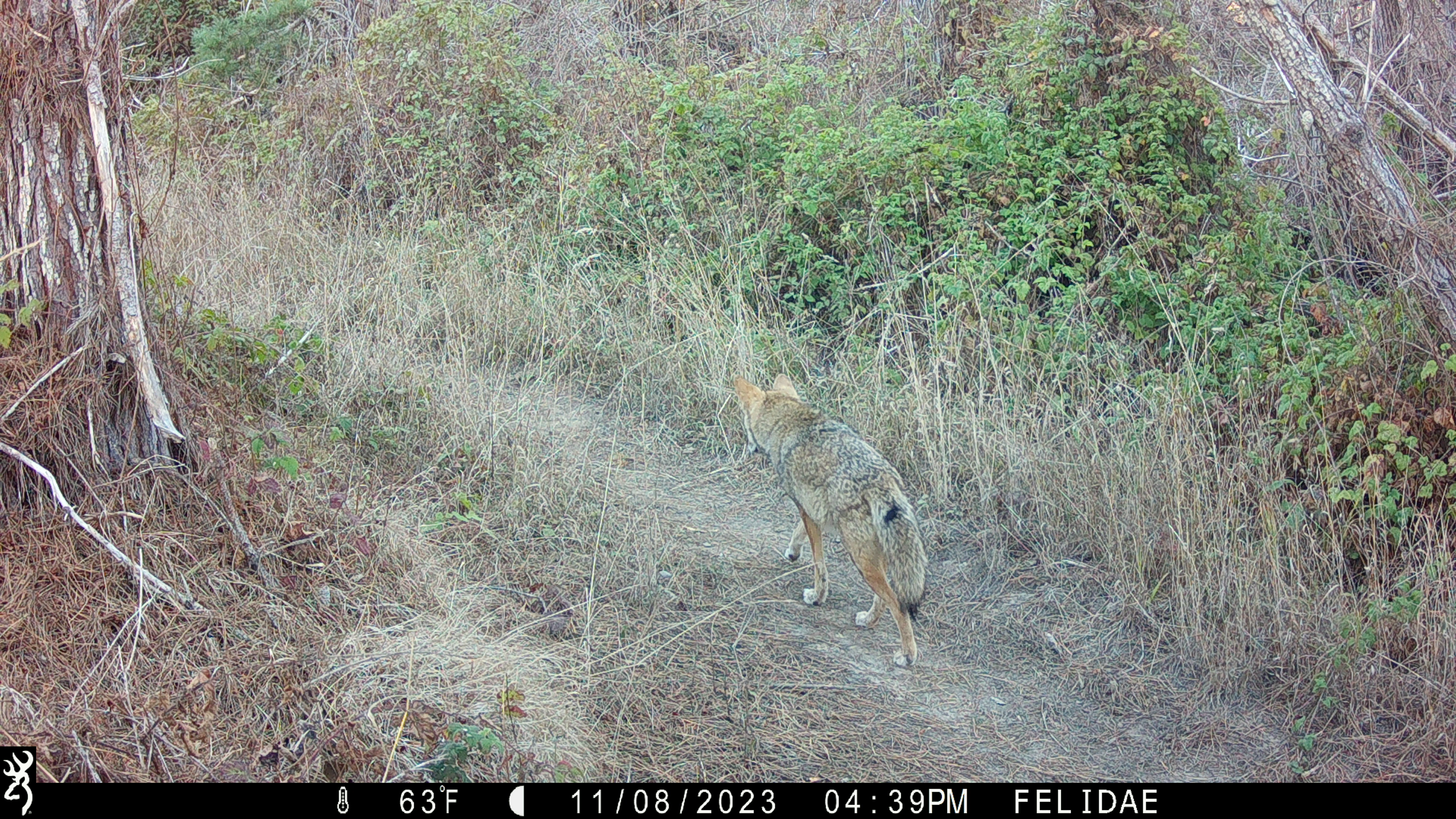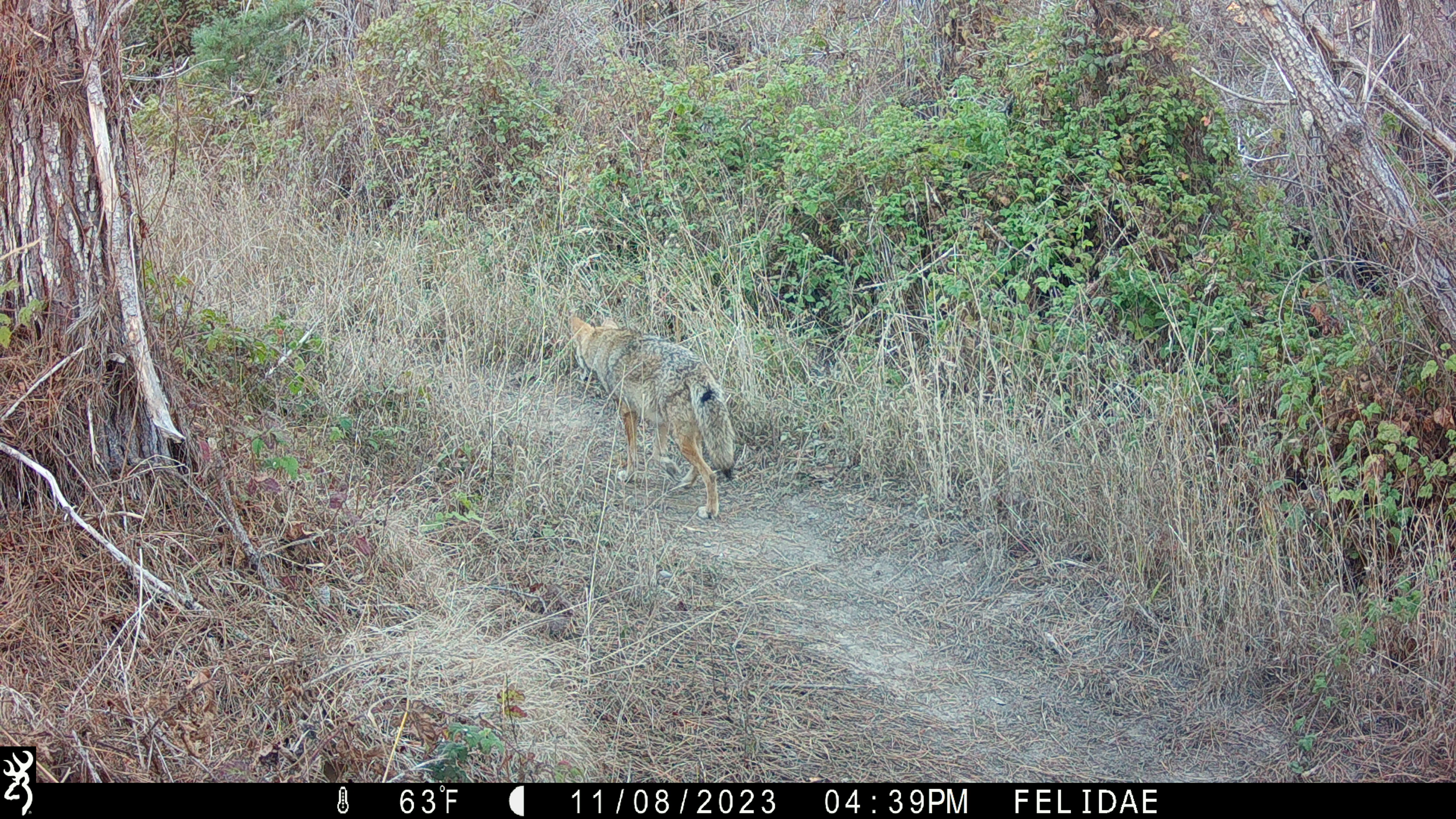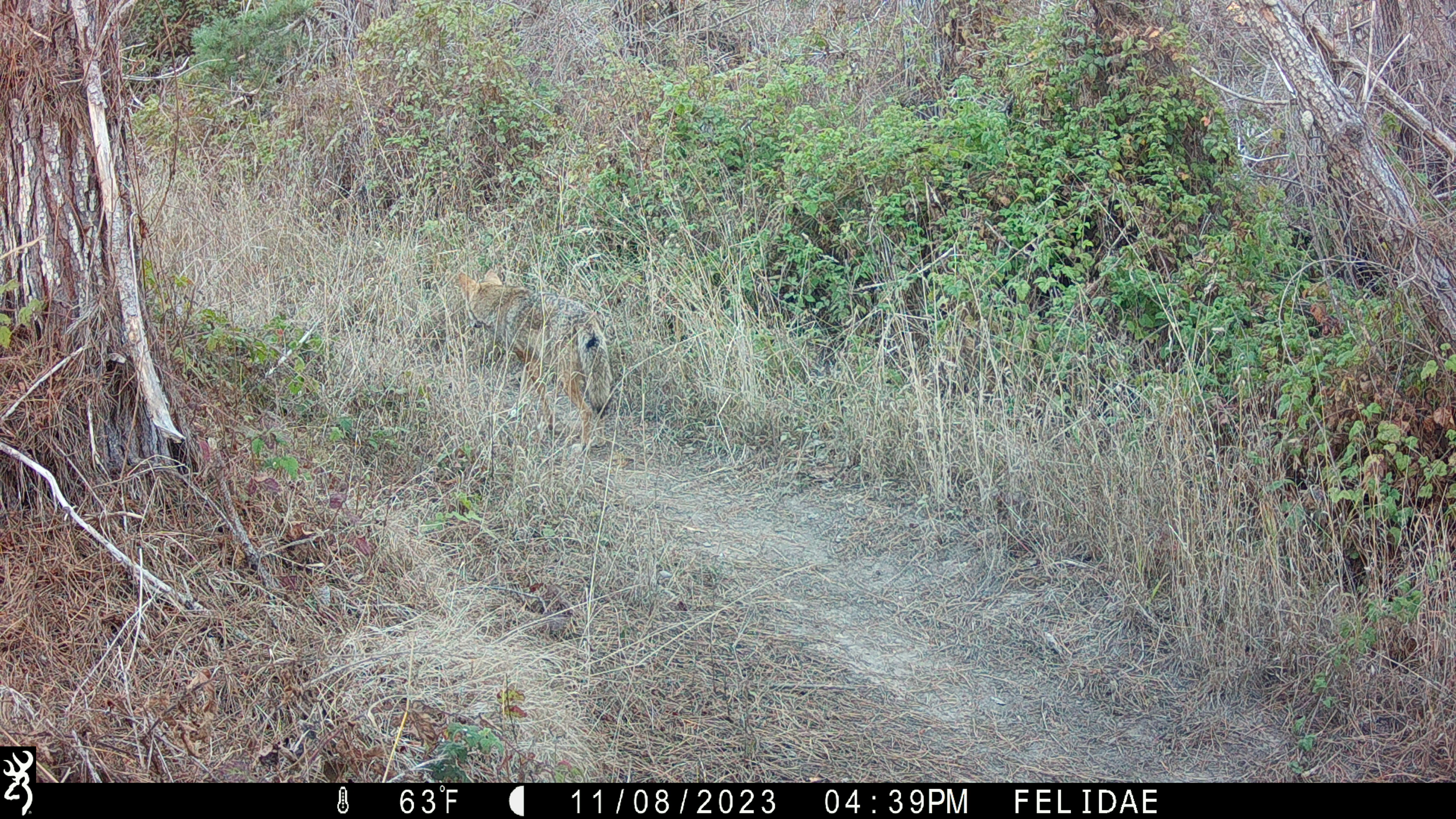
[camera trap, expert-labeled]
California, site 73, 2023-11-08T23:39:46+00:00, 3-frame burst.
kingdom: Animalia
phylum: Chordata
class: Mammalia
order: Carnivora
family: Canidae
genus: Canis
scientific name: Canis latrans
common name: coyote